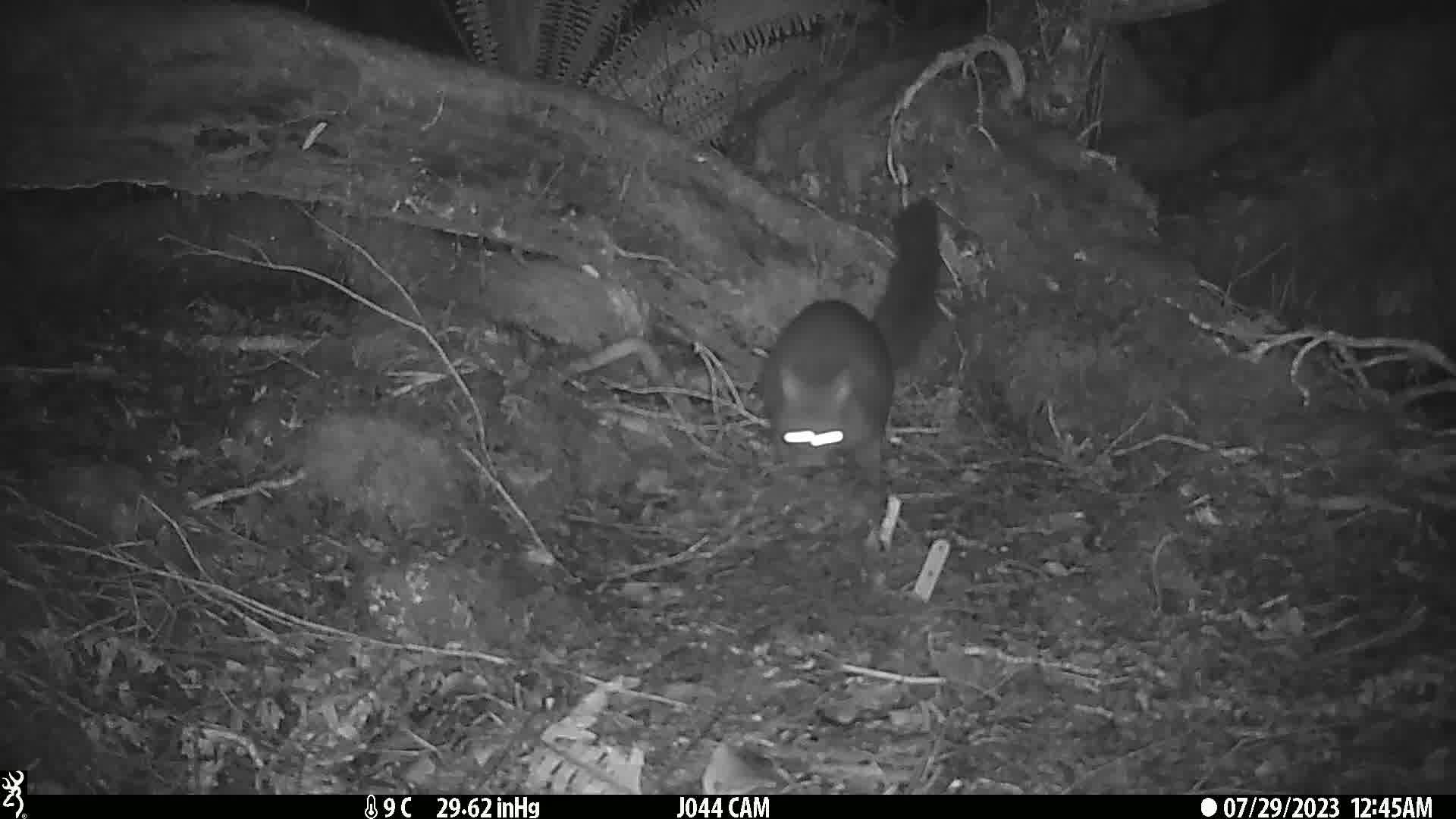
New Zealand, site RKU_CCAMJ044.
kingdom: Animalia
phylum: Chordata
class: Mammalia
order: Diprotodontia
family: Phalangeridae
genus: Trichosurus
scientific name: Trichosurus vulpecula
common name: common brushtail possum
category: possum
Possum (common brushtail possum) (Trichosurus vulpecula).